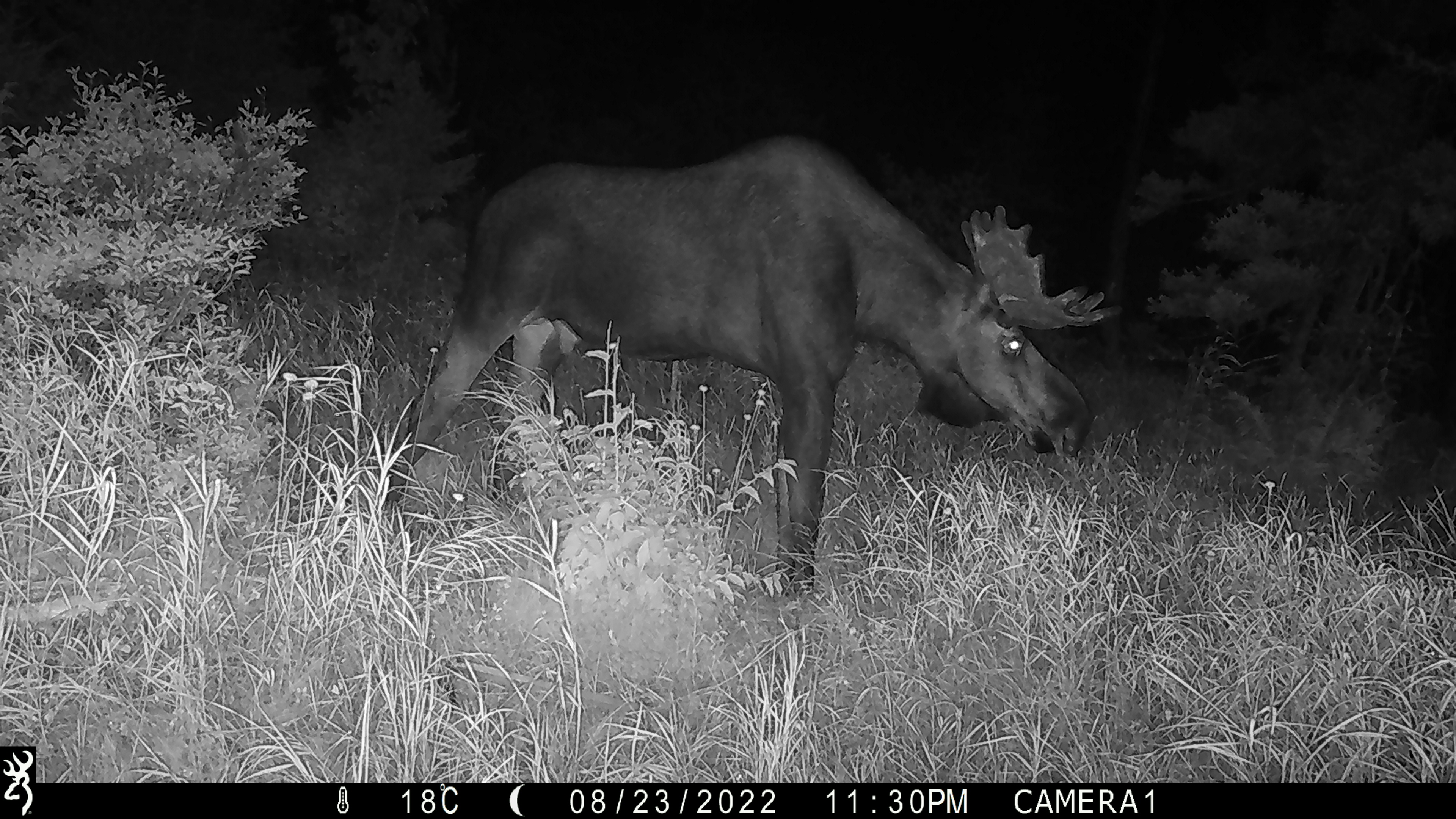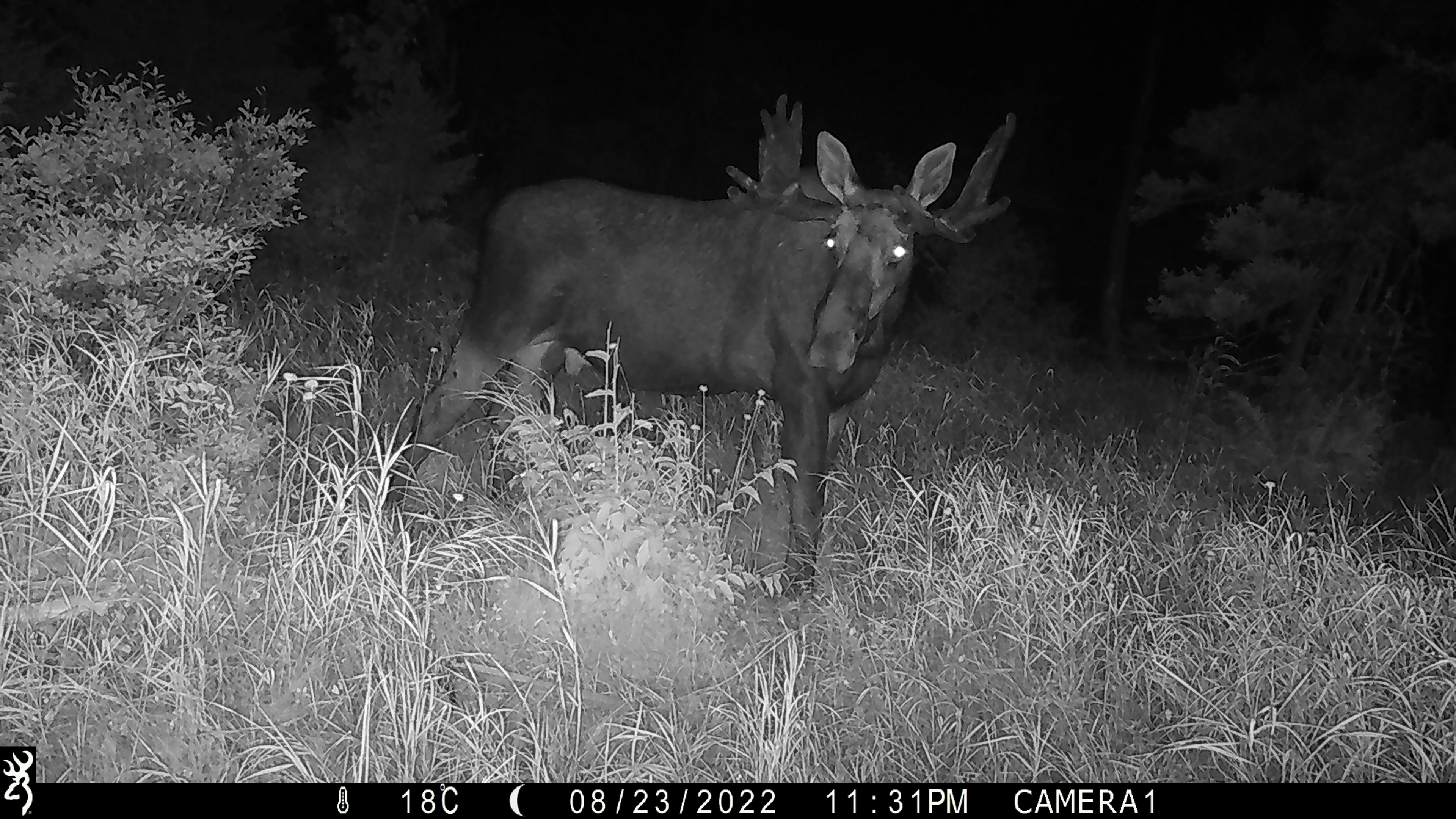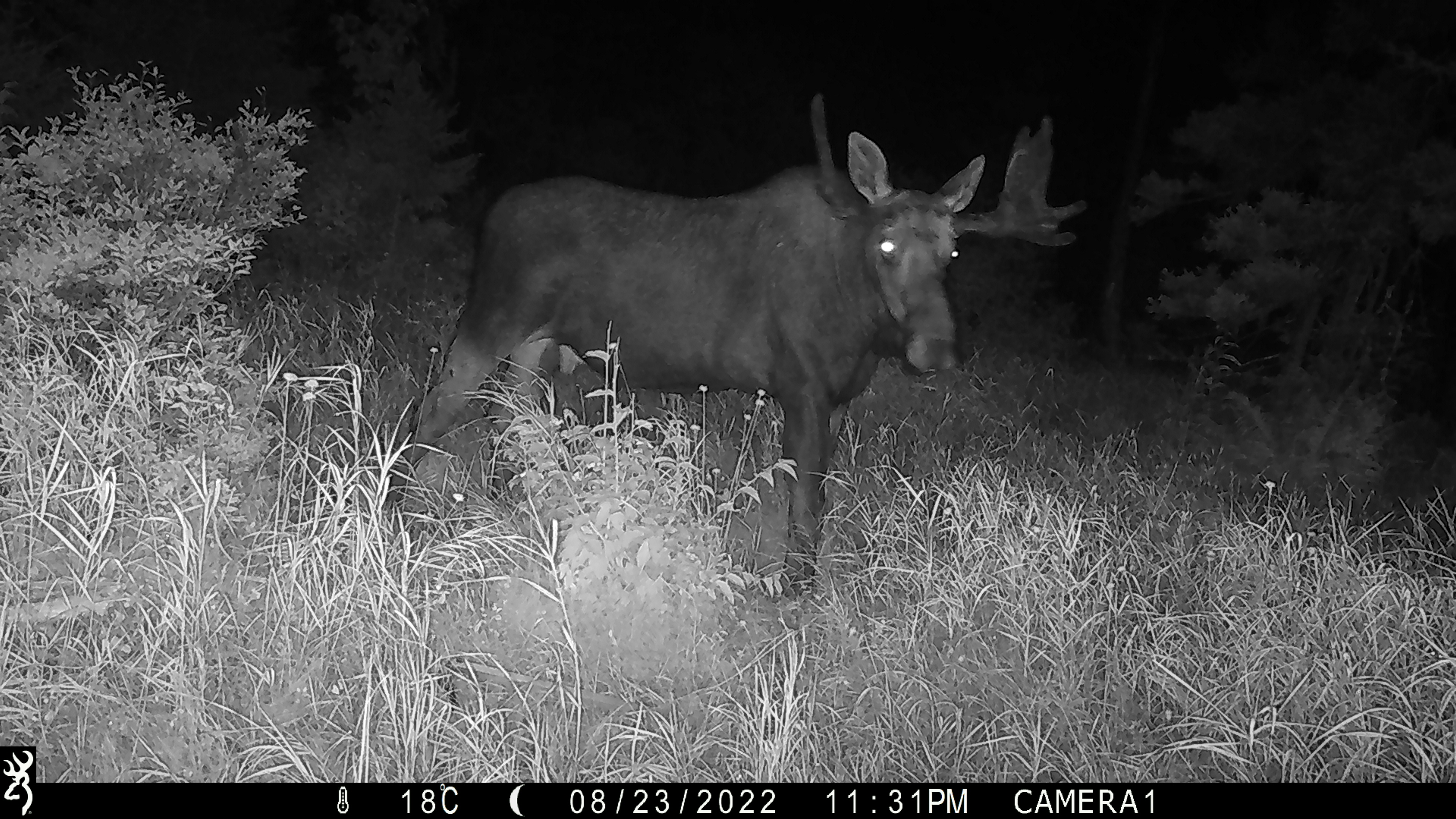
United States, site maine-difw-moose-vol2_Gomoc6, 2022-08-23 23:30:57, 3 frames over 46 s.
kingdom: Animalia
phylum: Chordata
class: Mammalia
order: Artiodactyla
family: Cervidae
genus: Alces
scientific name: Alces alces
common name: moose